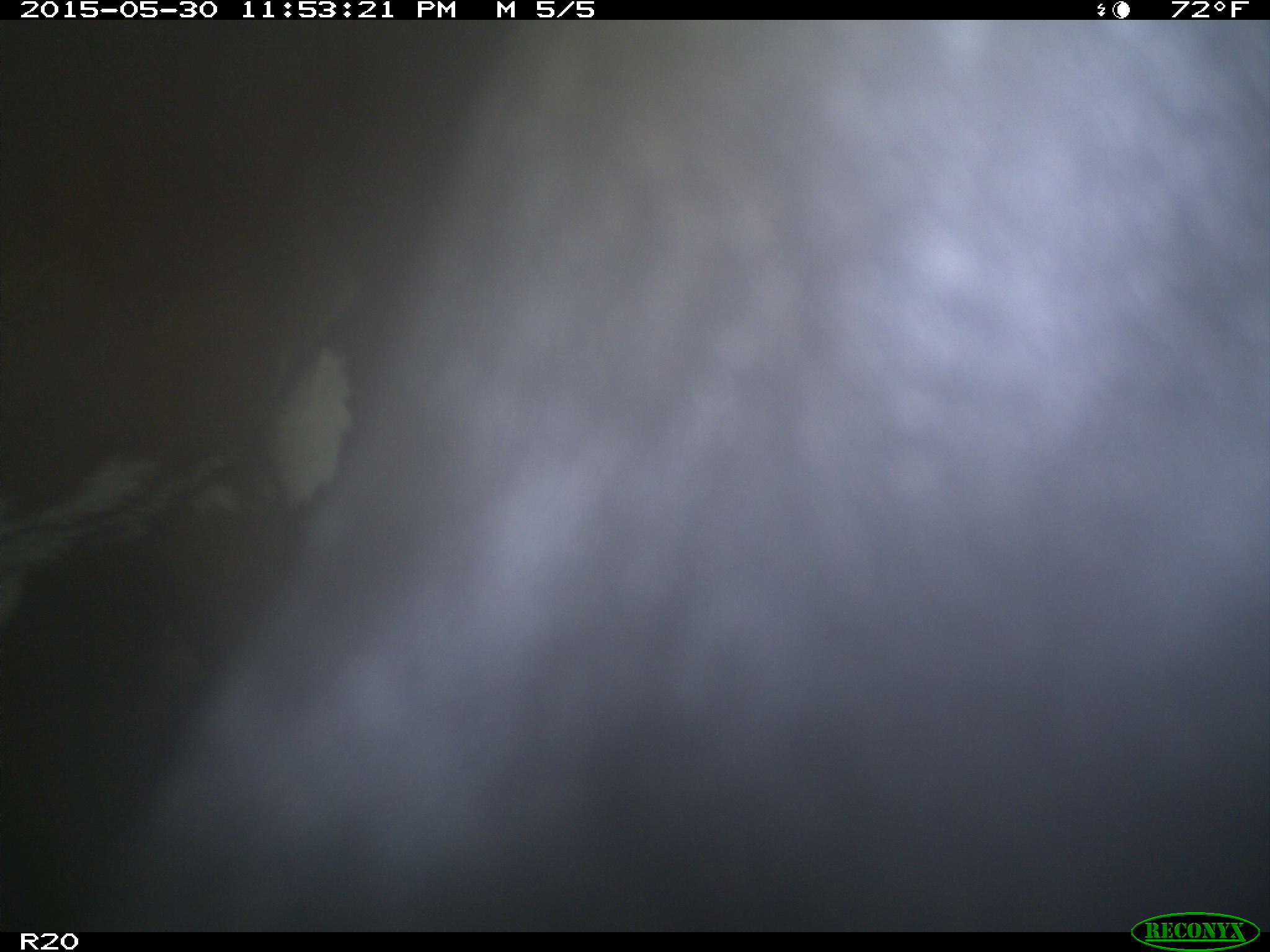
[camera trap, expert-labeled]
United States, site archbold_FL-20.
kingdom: Animalia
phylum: Chordata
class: Mammalia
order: Artiodactyla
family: Bovidae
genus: Bos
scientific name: Bos taurus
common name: domestic cow